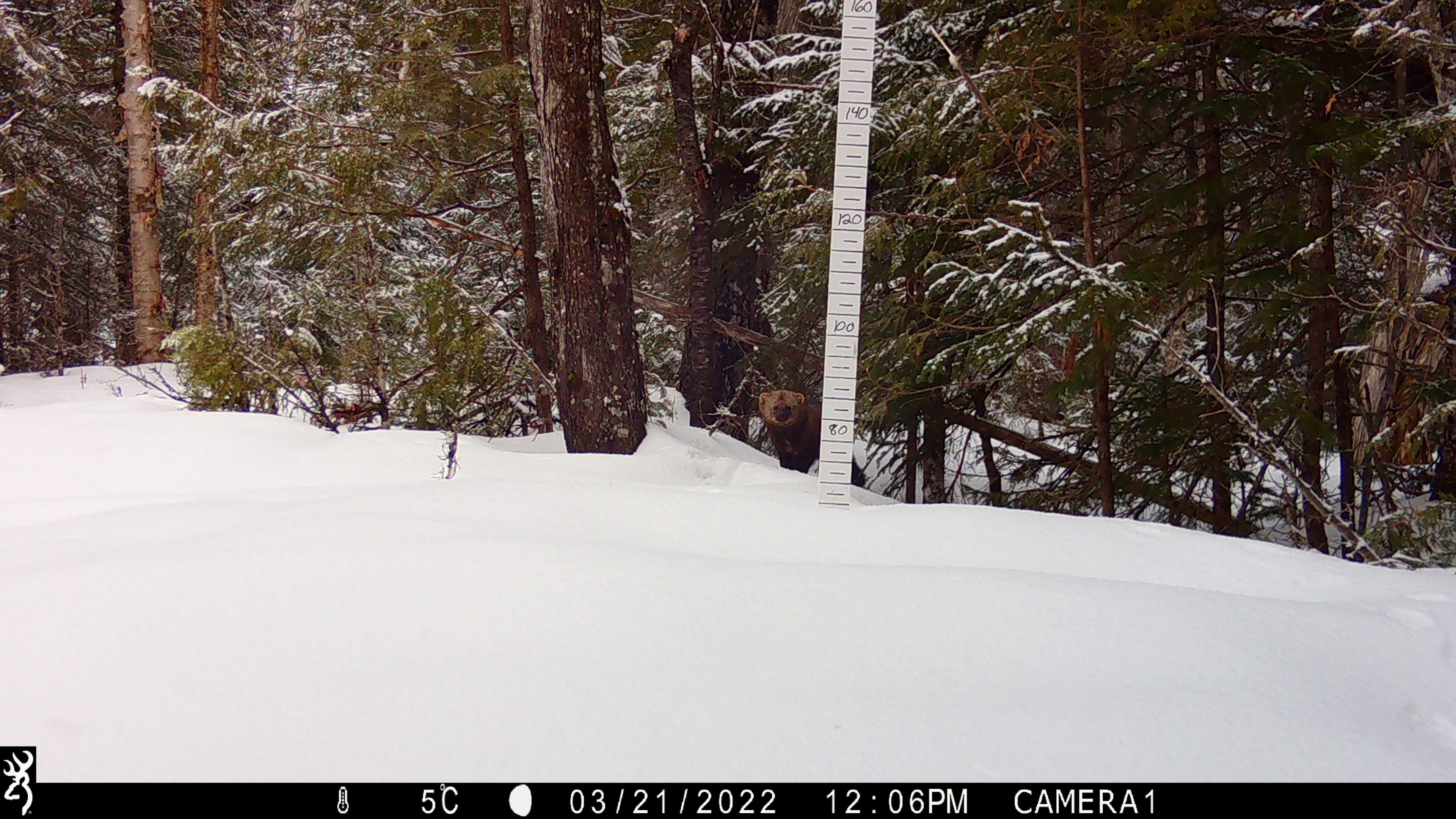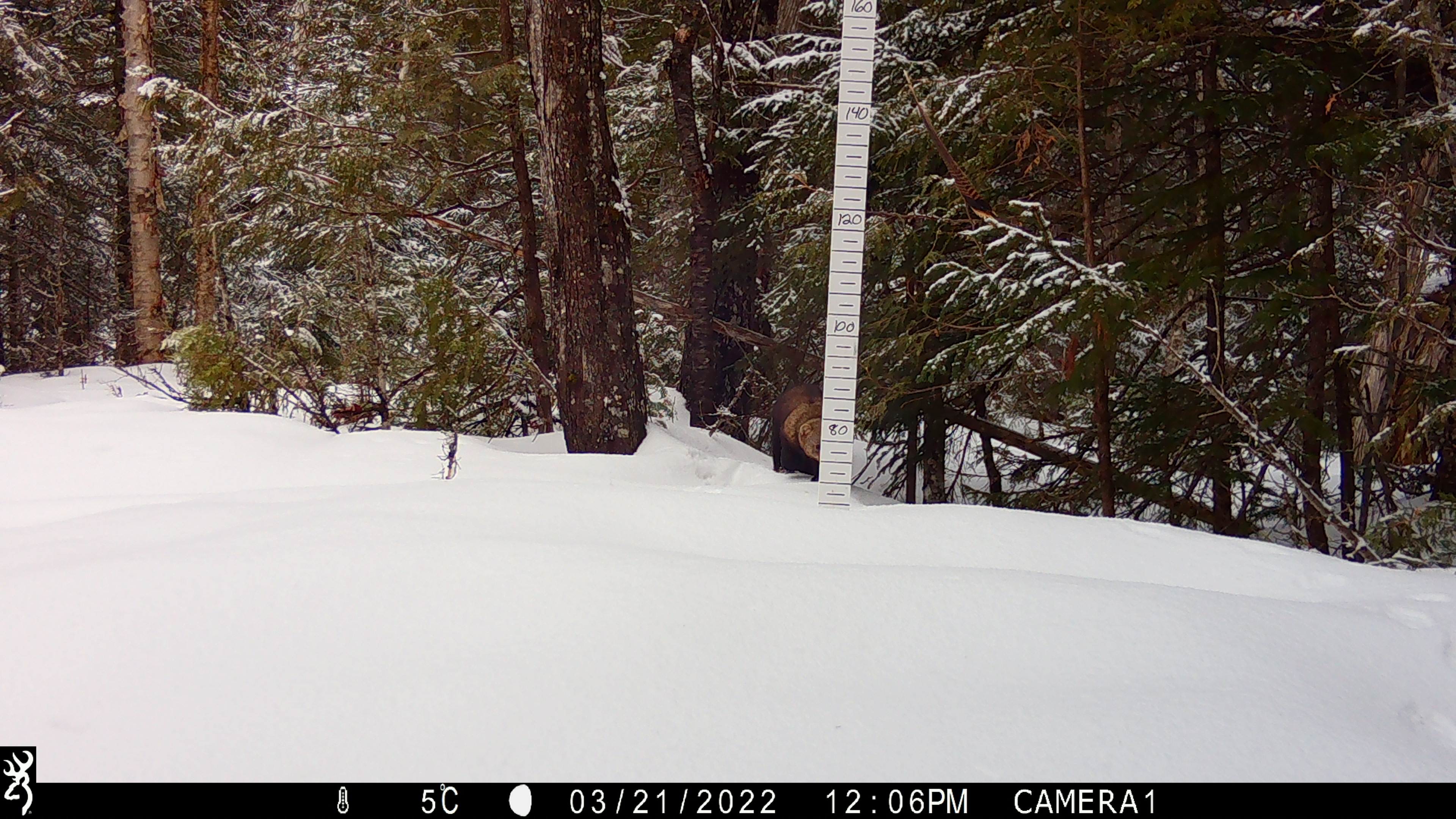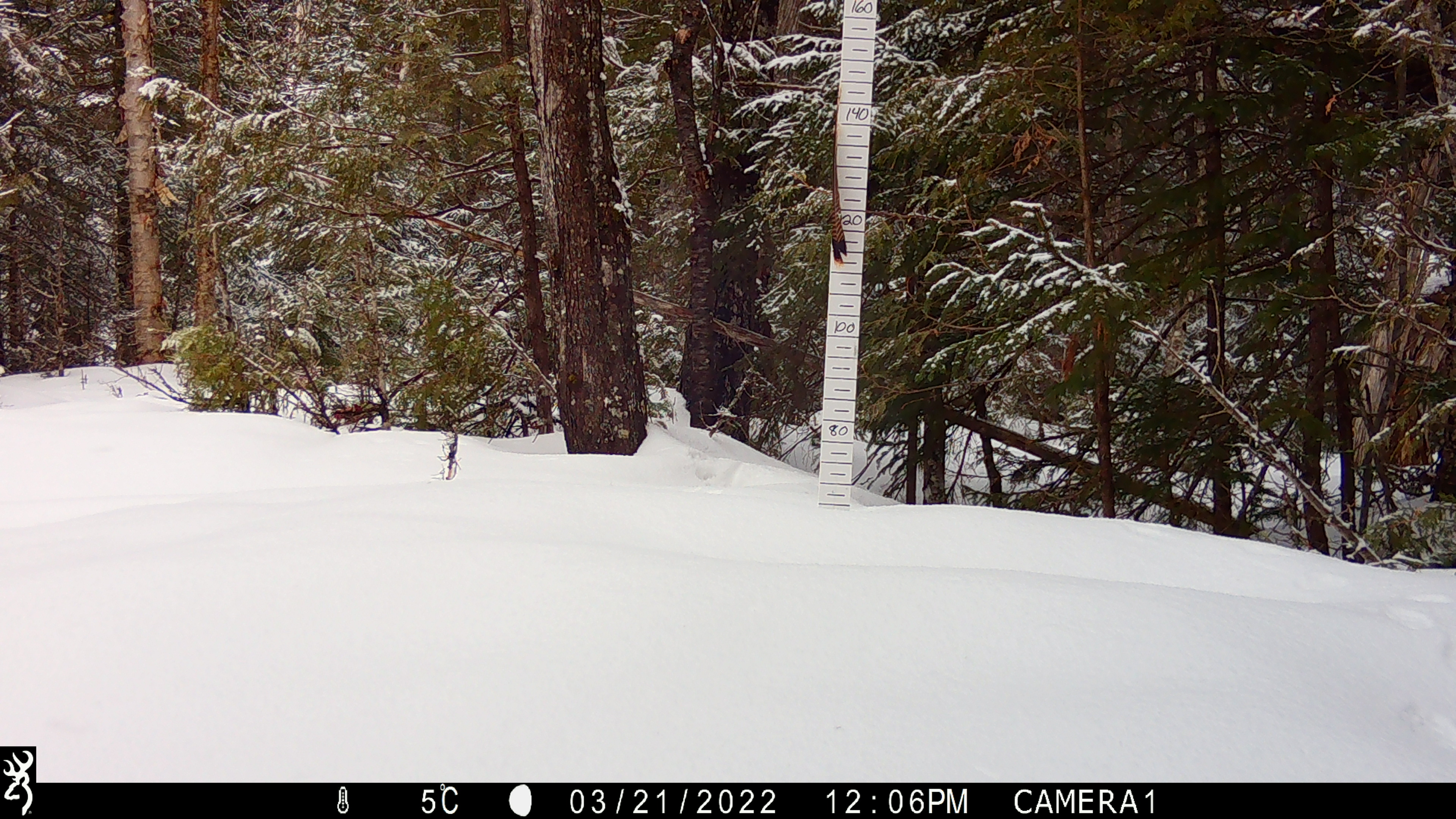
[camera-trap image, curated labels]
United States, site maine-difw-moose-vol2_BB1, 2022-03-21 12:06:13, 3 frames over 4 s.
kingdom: Animalia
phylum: Chordata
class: Mammalia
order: Carnivora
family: Mustelidae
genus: Pekania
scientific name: Pekania pennanti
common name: fisher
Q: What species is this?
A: Fisher (Pekania pennanti).